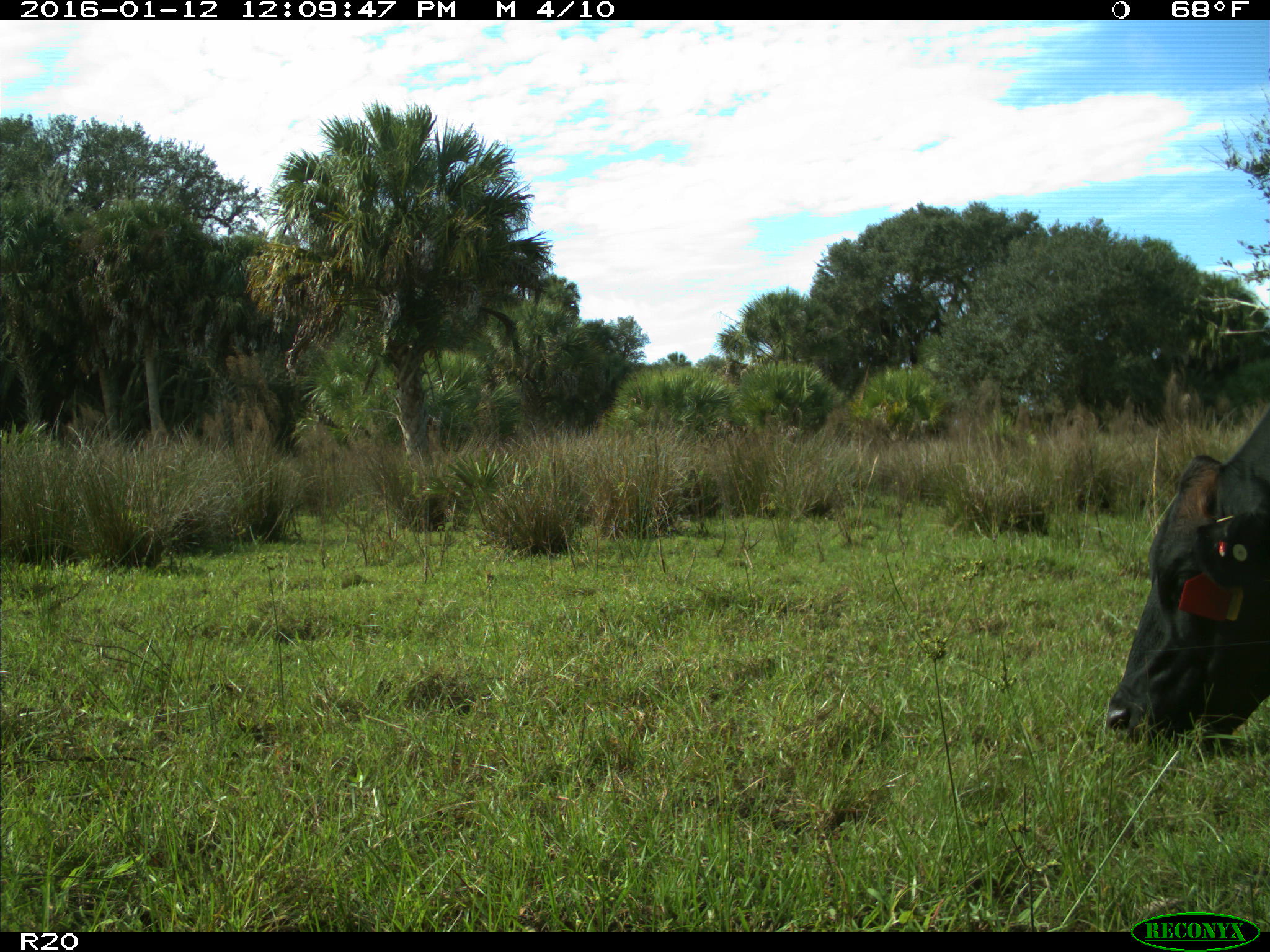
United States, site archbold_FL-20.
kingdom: Animalia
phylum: Chordata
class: Mammalia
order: Artiodactyla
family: Bovidae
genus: Bos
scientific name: Bos taurus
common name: domestic cow